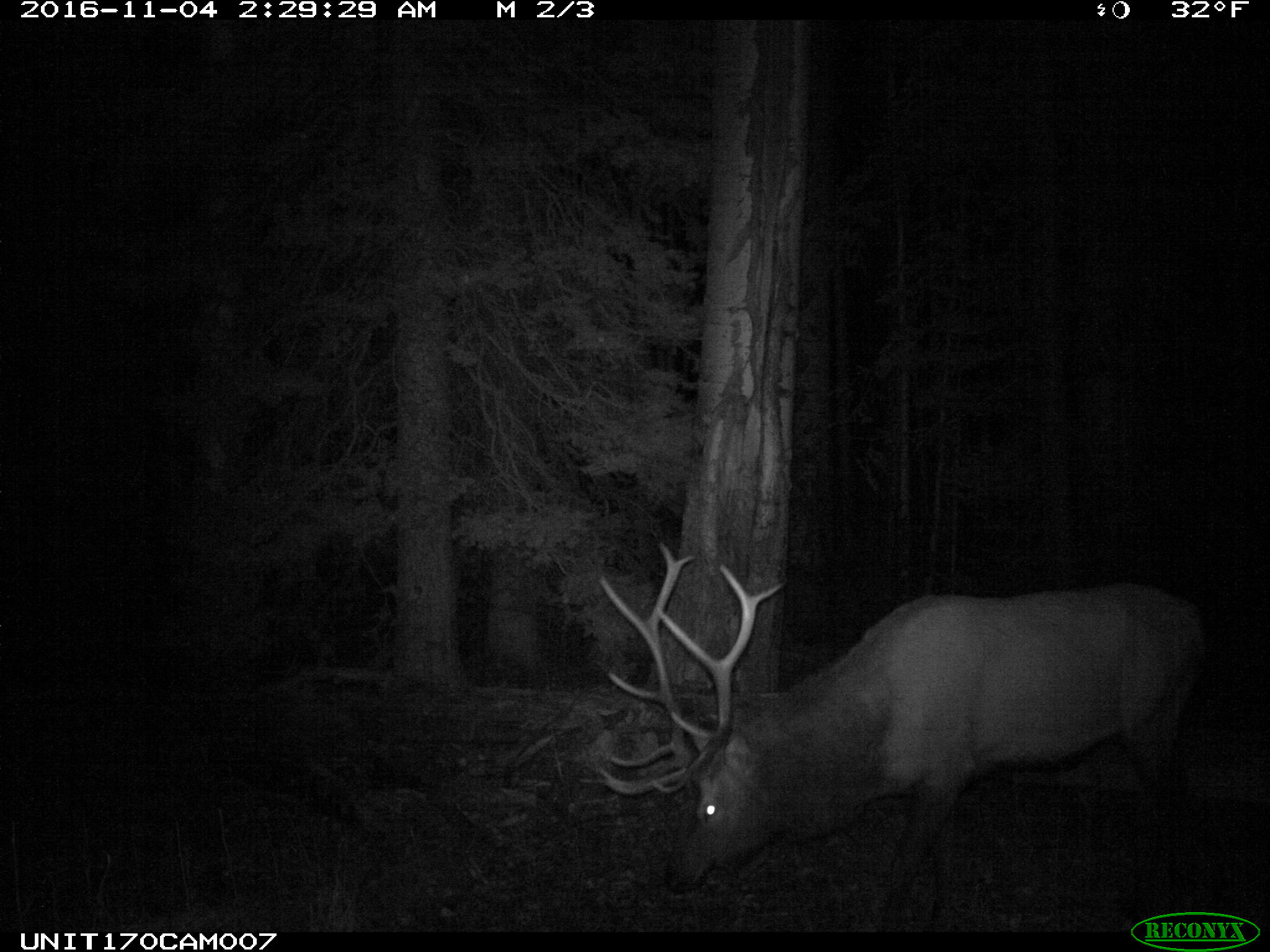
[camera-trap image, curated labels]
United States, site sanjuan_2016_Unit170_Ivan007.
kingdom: Animalia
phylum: Chordata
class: Mammalia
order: Artiodactyla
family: Cervidae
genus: Cervus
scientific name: Cervus elaphus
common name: red deer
Cervus elaphus (red deer).